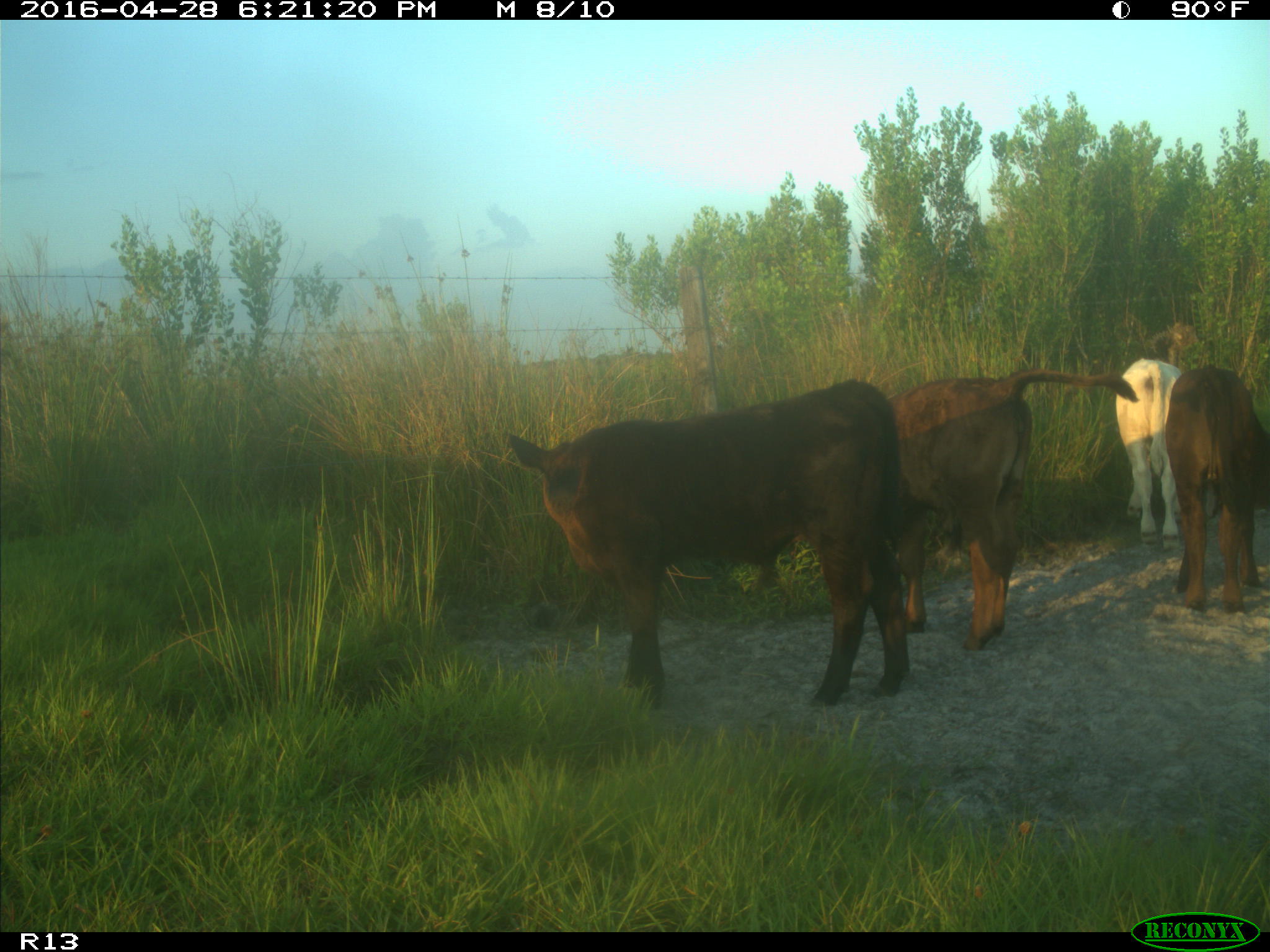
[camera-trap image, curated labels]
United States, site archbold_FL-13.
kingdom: Animalia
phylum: Chordata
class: Mammalia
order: Artiodactyla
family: Bovidae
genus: Bos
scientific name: Bos taurus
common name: domestic cow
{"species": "Bos taurus (domestic cow)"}